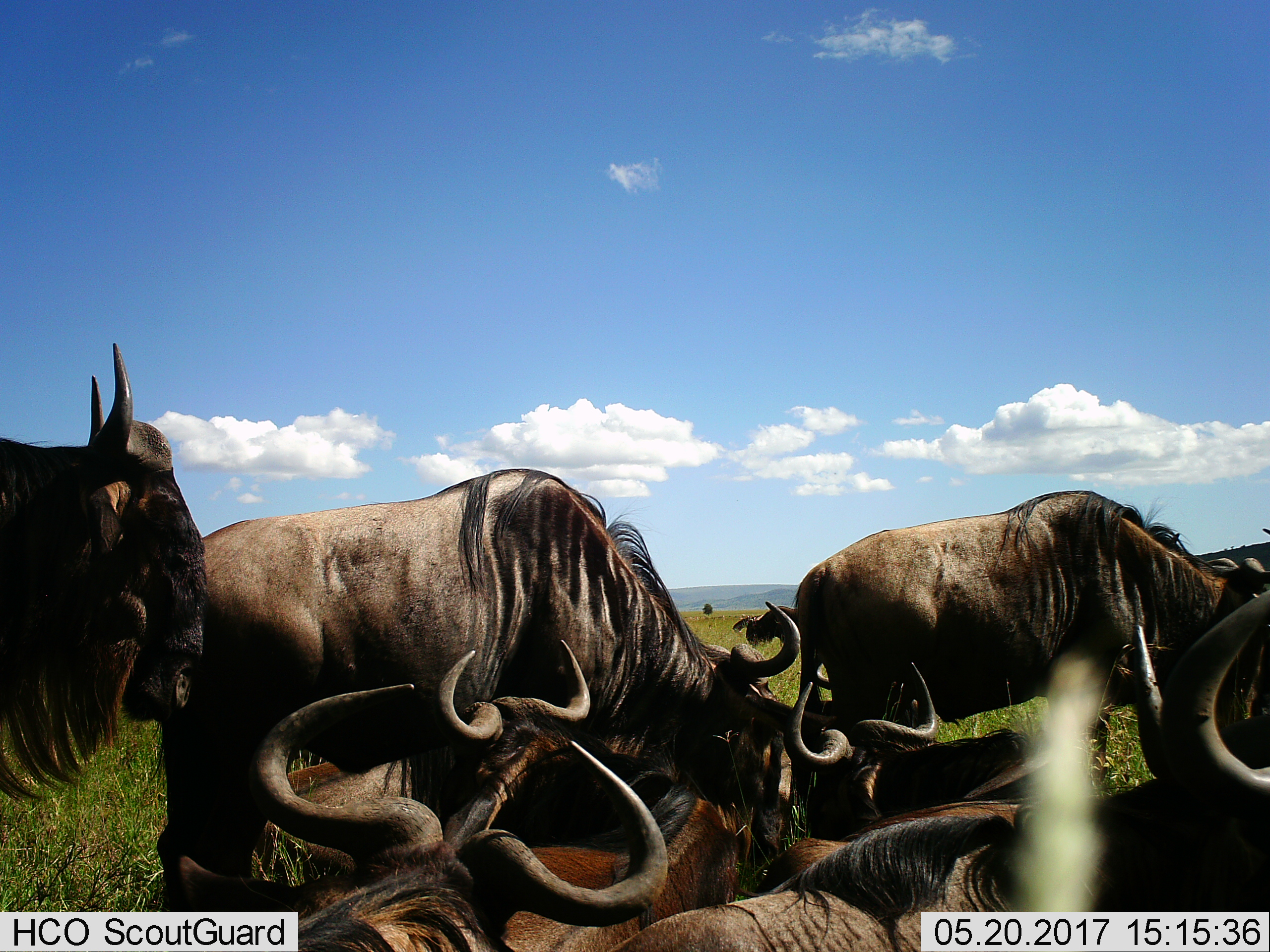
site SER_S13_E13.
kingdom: Animalia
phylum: Chordata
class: Mammalia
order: Artiodactyla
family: Bovidae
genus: Connochaetes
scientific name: Connochaetes taurinus taurinus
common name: blue wildebeest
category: wildebeestblue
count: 8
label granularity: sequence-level